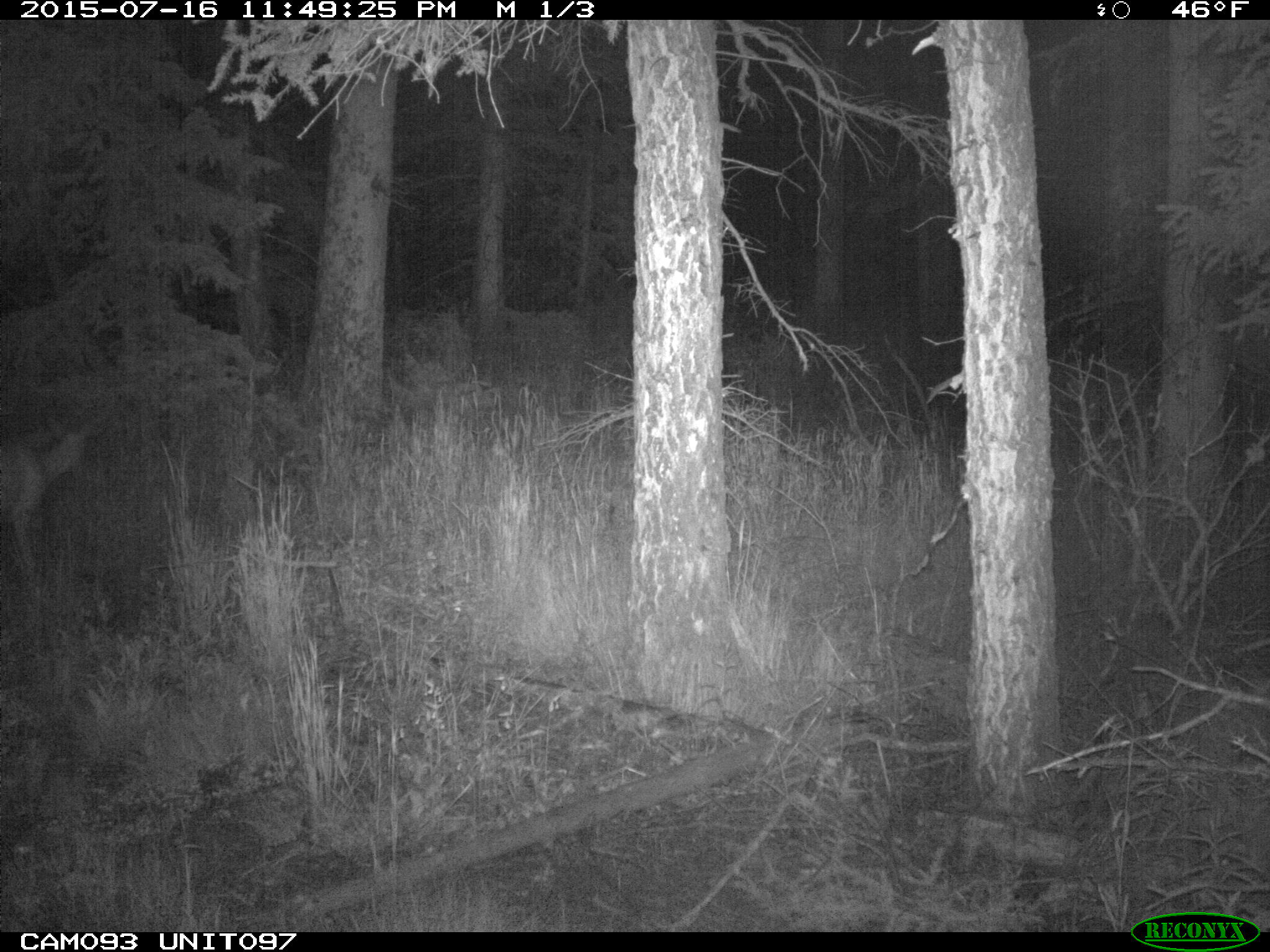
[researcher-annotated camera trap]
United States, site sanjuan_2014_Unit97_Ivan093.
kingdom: Animalia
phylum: Chordata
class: Mammalia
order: Artiodactyla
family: Cervidae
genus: Odocoileus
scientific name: Odocoileus hemionus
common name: mule deer